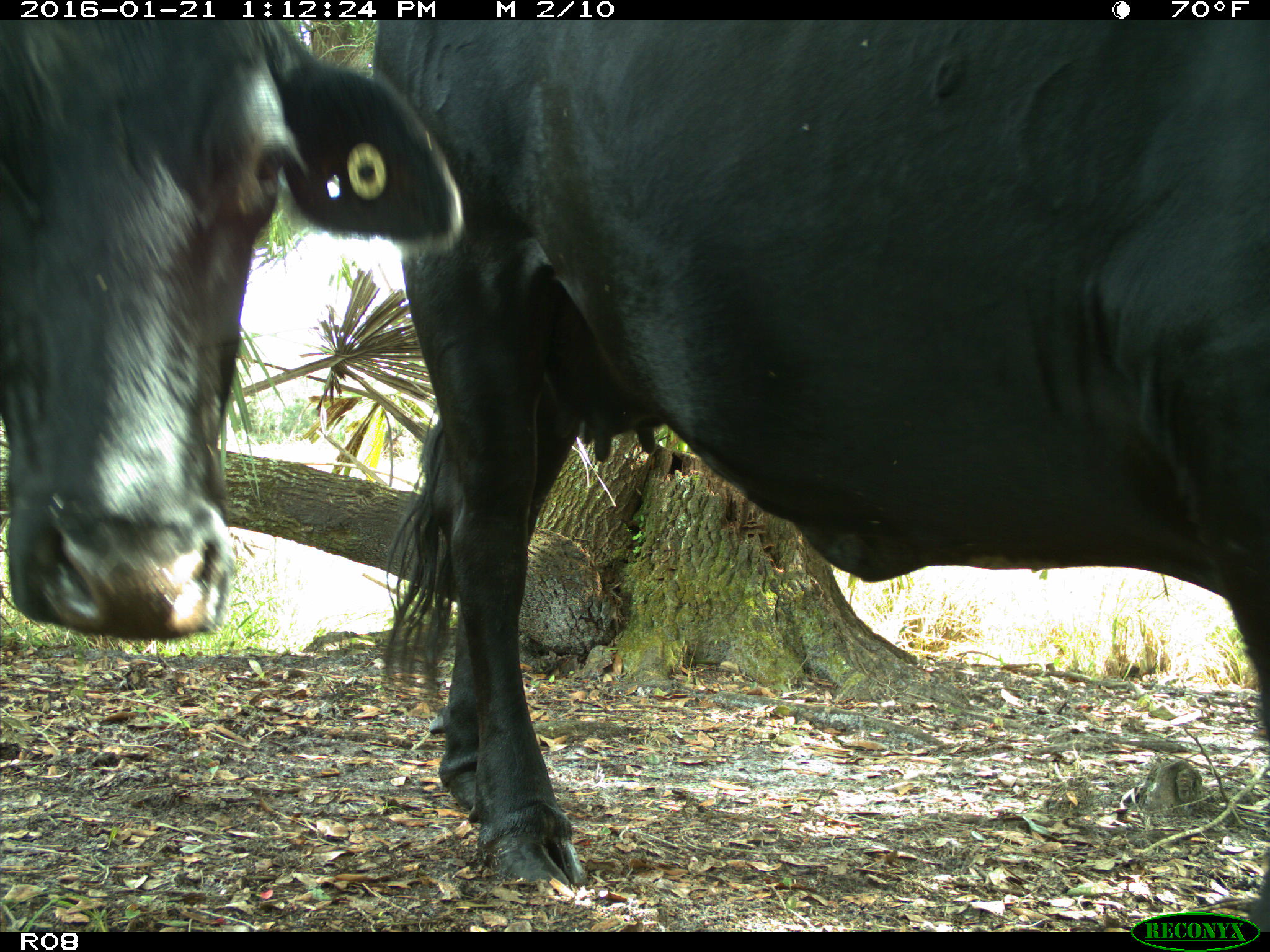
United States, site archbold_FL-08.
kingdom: Animalia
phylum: Chordata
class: Mammalia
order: Artiodactyla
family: Bovidae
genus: Bos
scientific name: Bos taurus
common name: domestic cow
Bos taurus (domestic cow).